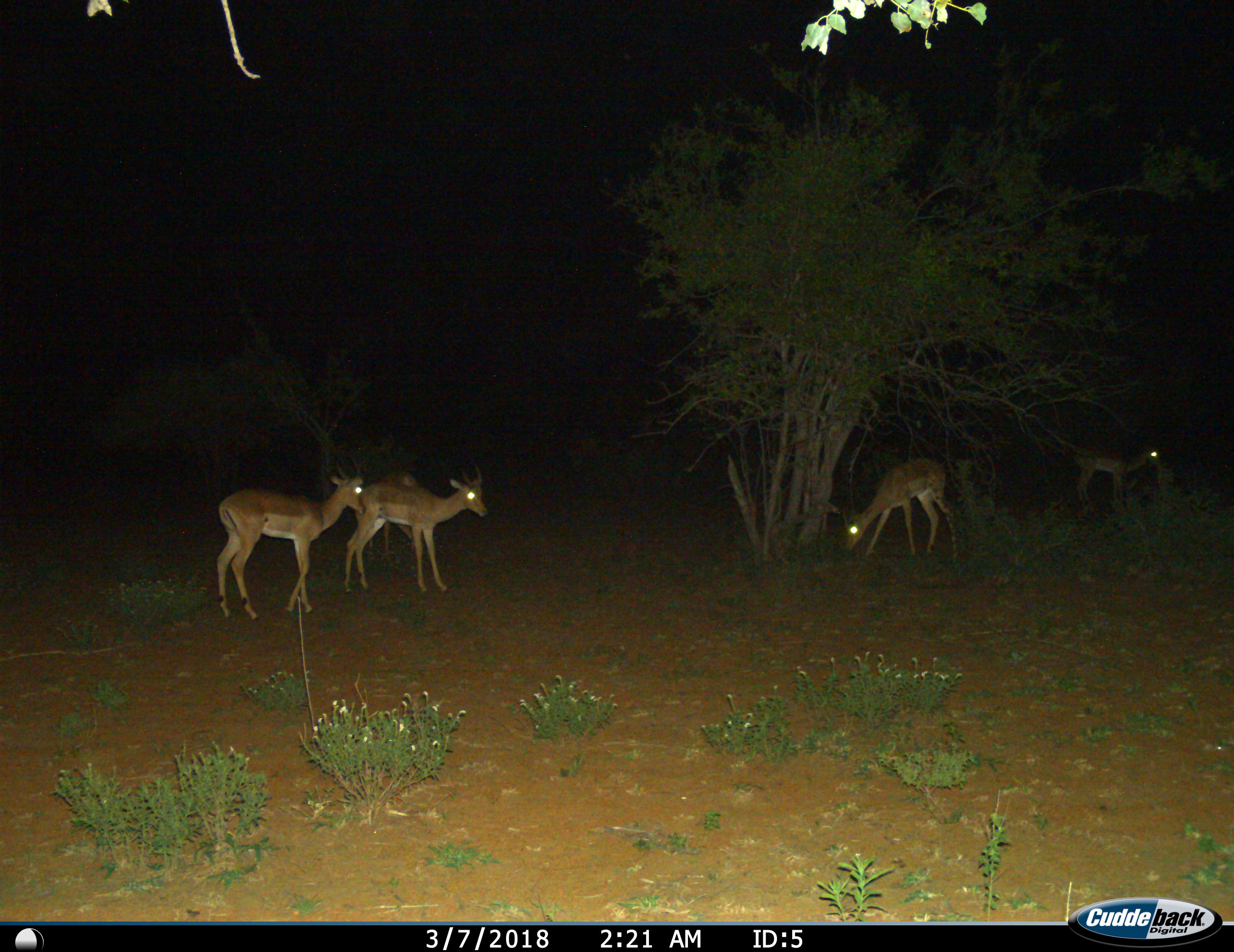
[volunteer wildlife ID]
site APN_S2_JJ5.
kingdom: Animalia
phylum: Chordata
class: Mammalia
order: Artiodactyla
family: Bovidae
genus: Aepyceros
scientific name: Aepyceros melampus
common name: impala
Impala (Aepyceros melampus), count 5. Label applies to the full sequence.